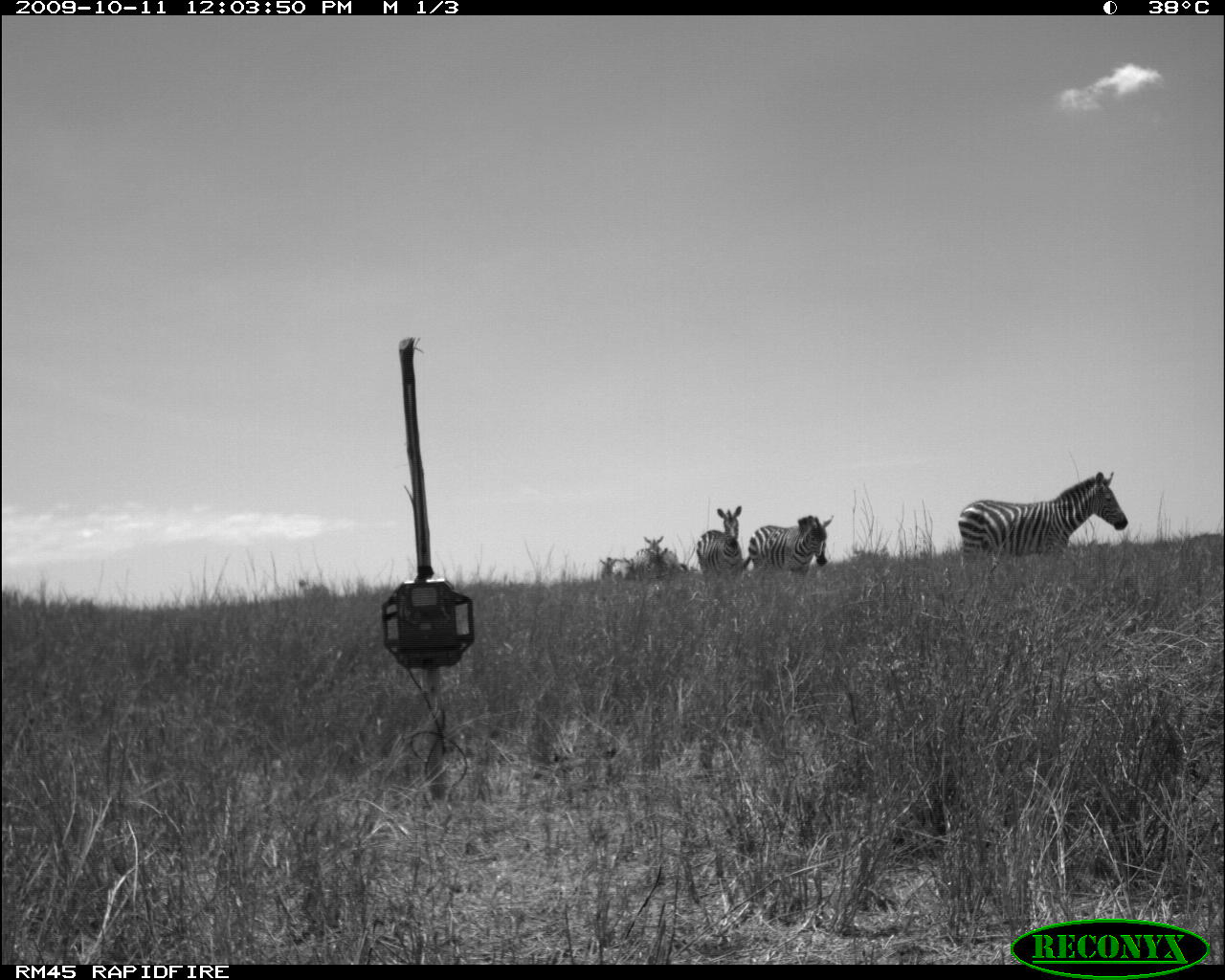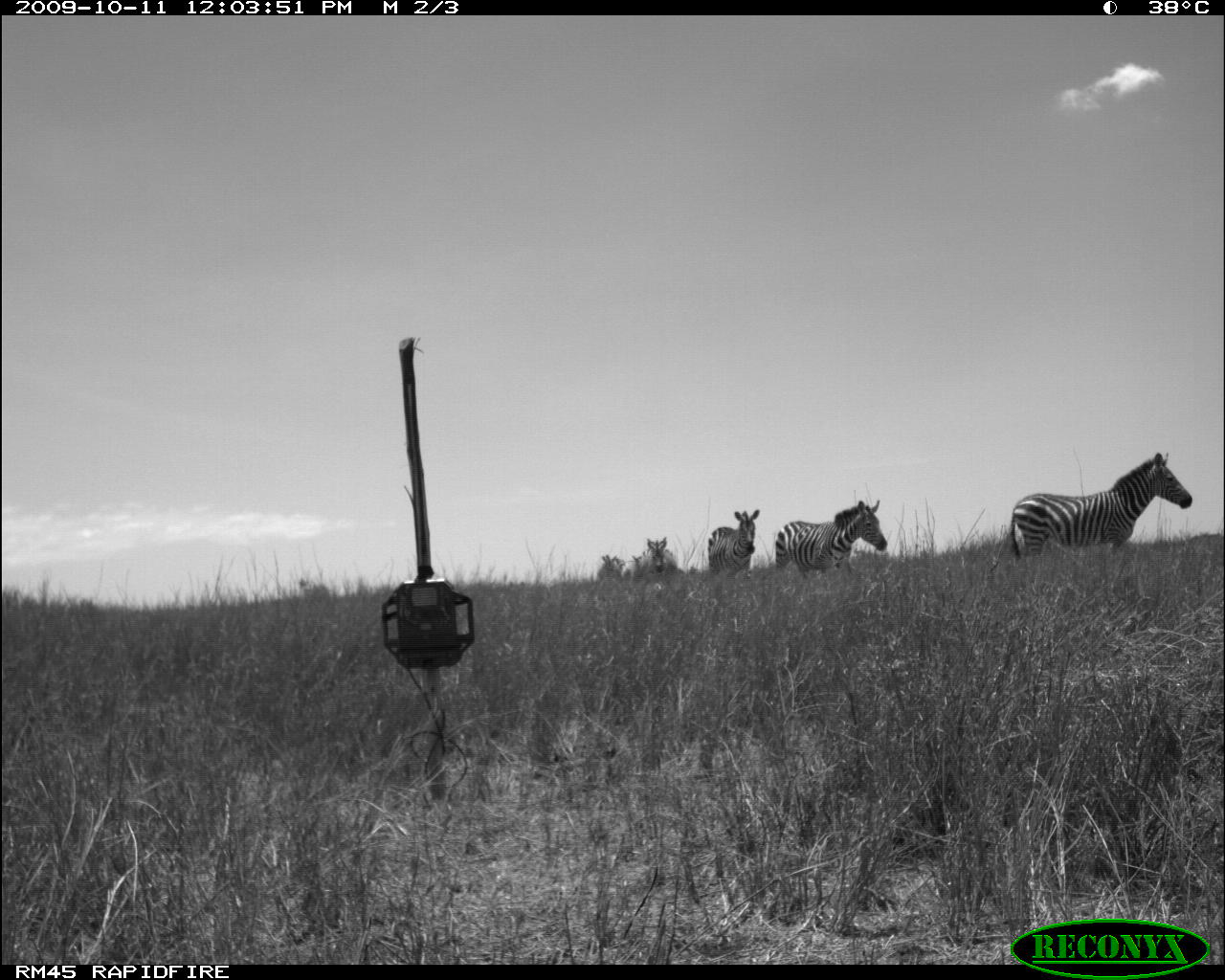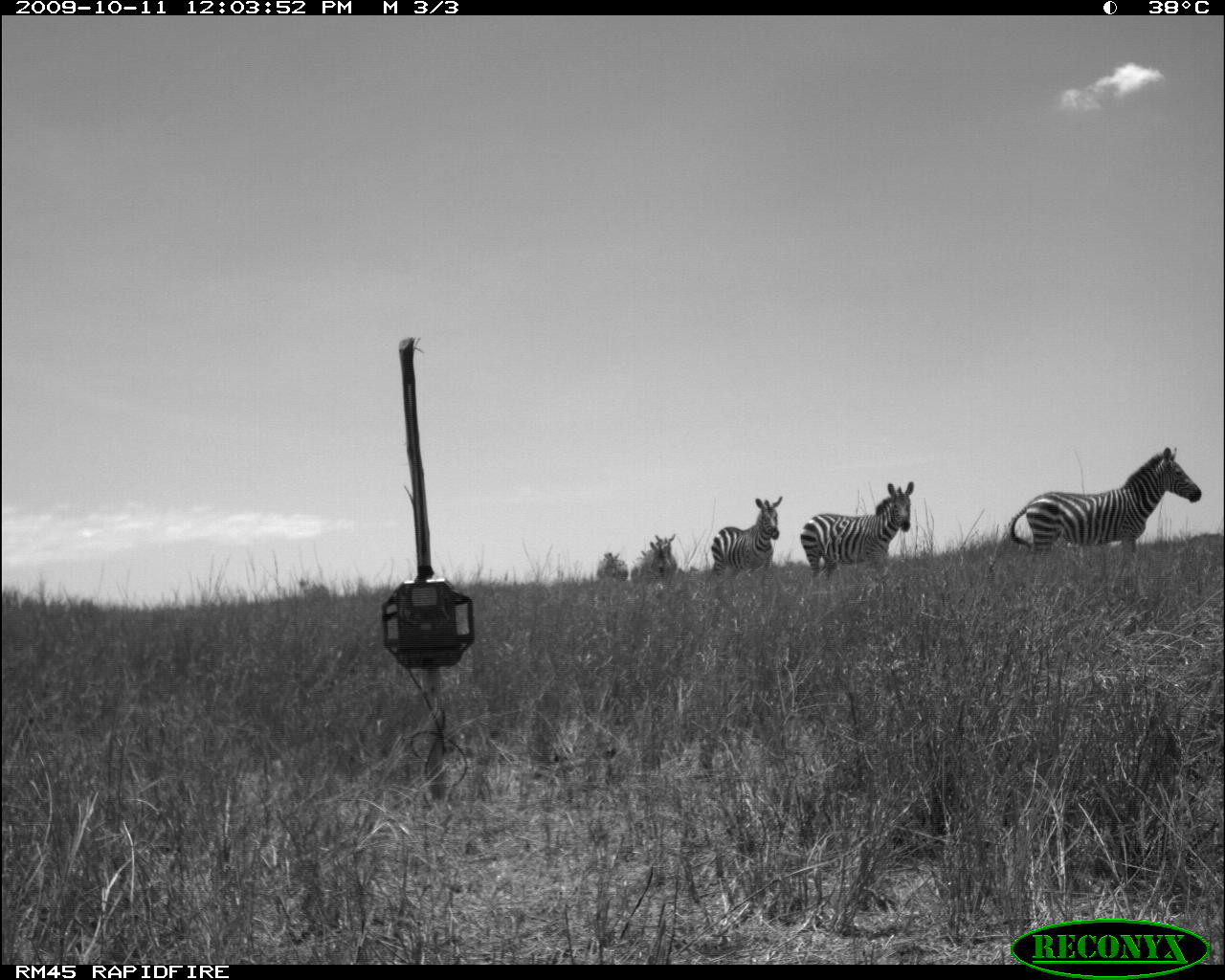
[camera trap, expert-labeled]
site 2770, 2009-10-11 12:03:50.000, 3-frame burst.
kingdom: Animalia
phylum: Chordata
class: Mammalia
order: Perissodactyla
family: Equidae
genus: Equus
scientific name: Equus quagga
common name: plains zebra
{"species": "Equus quagga (plains zebra)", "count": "3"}